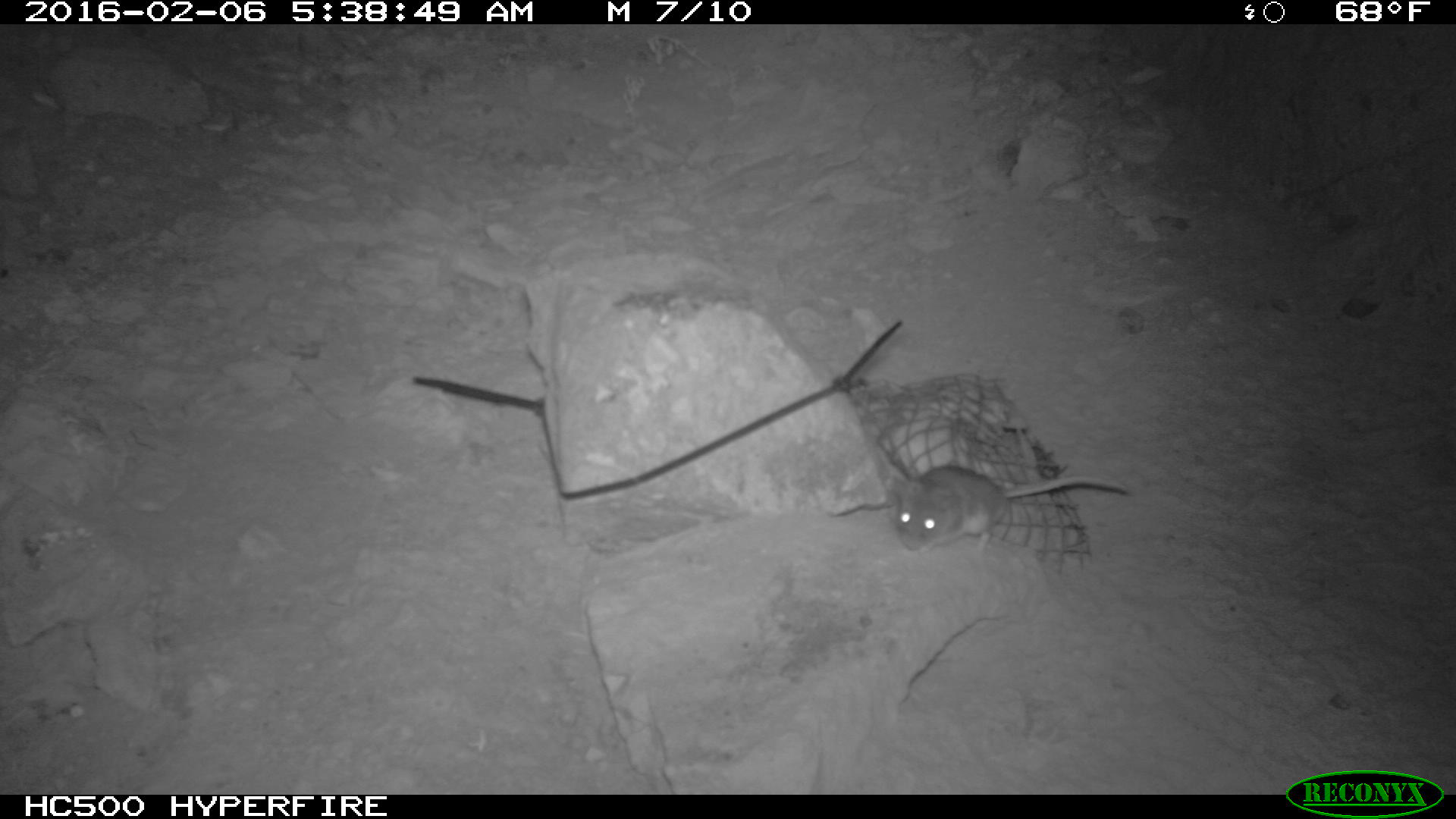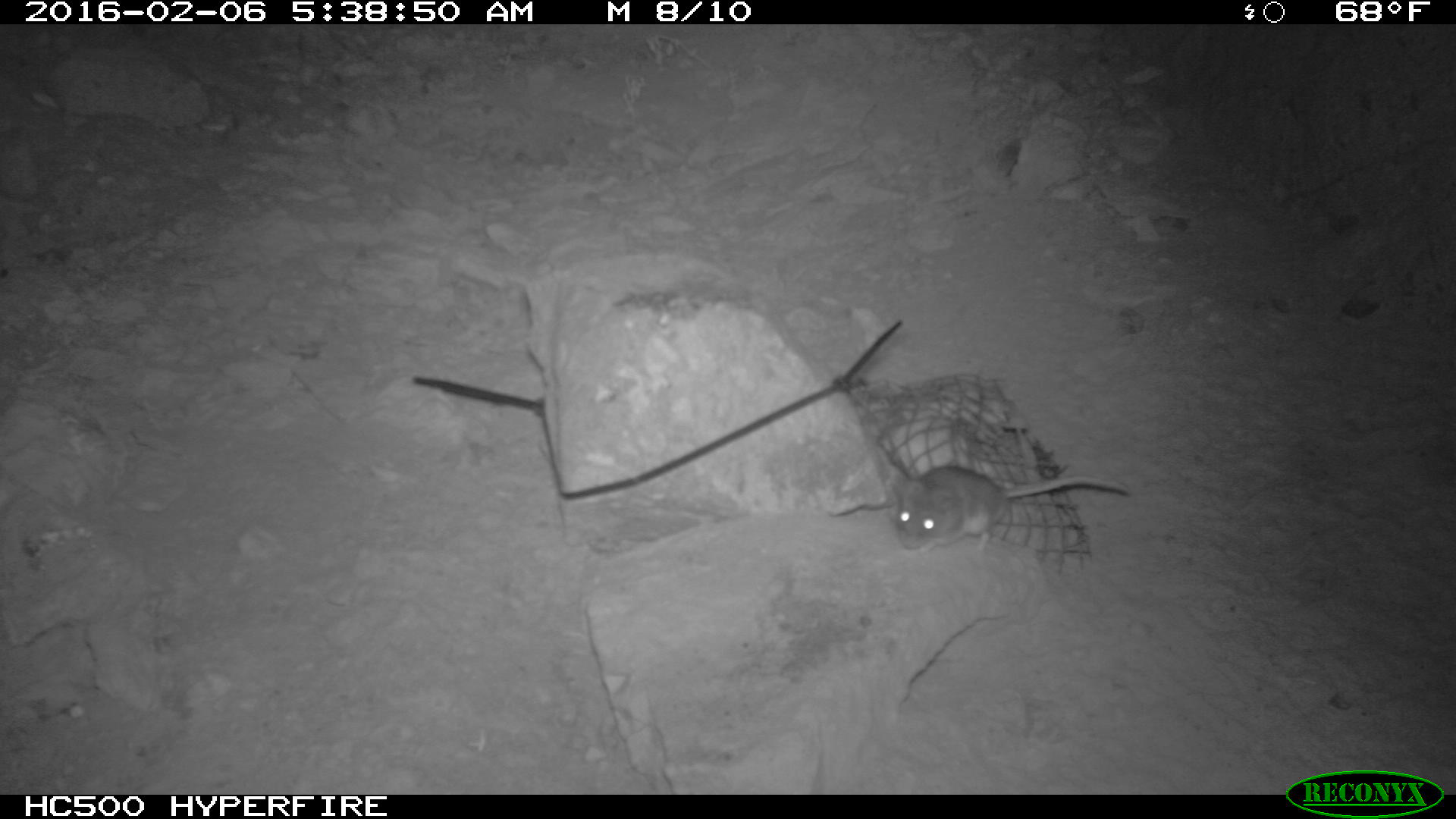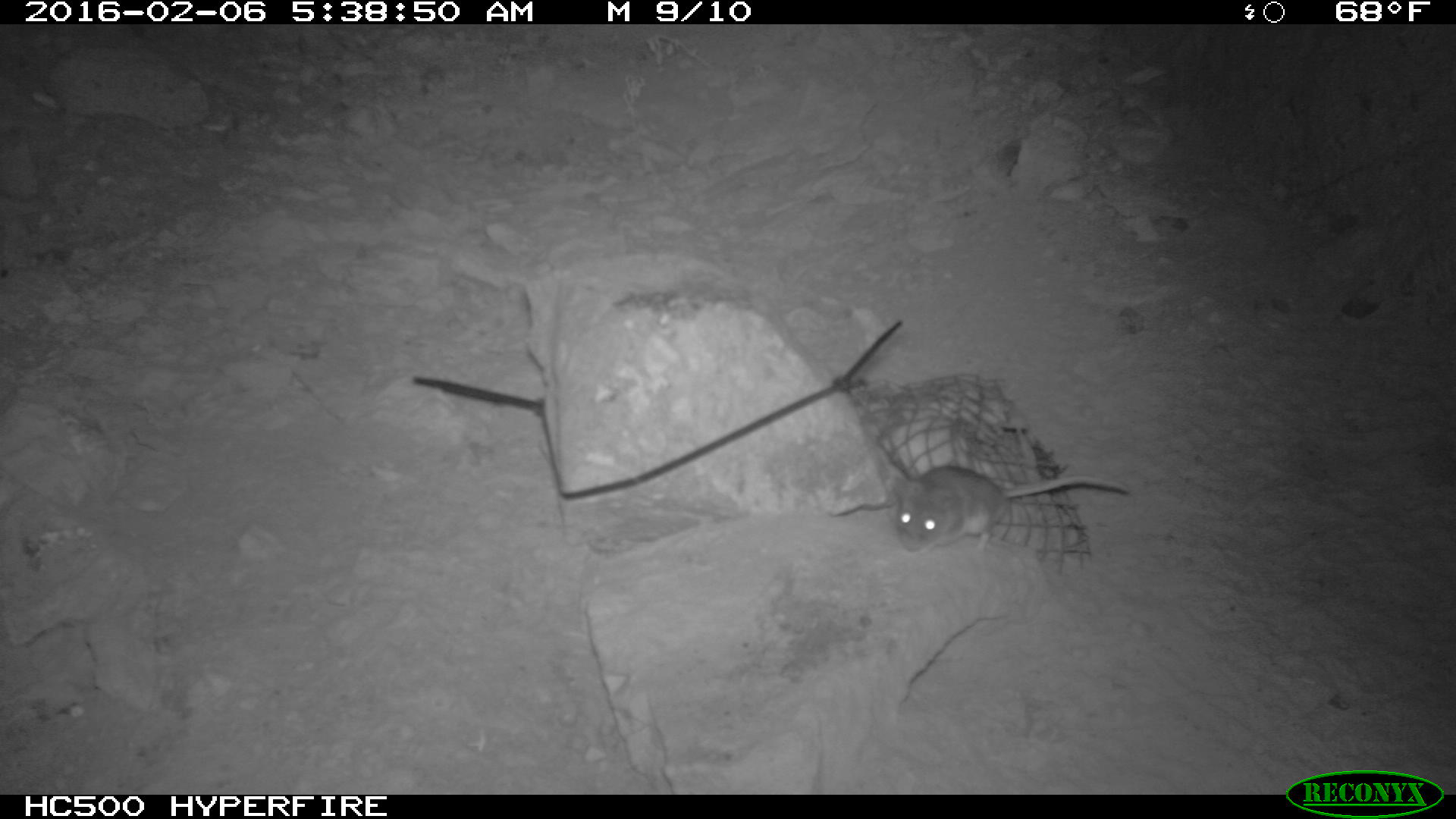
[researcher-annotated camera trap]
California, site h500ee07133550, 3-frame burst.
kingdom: Animalia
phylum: Chordata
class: Mammalia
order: Rodentia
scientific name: Rodentia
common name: rodent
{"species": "rodent (Rodentia)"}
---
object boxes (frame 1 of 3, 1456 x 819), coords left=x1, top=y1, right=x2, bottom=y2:
rodent: left=890, top=461, right=1131, bottom=553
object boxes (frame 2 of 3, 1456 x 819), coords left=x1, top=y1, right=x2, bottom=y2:
rodent: left=895, top=464, right=1130, bottom=553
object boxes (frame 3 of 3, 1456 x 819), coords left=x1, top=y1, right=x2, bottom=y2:
rodent: left=894, top=465, right=1128, bottom=551